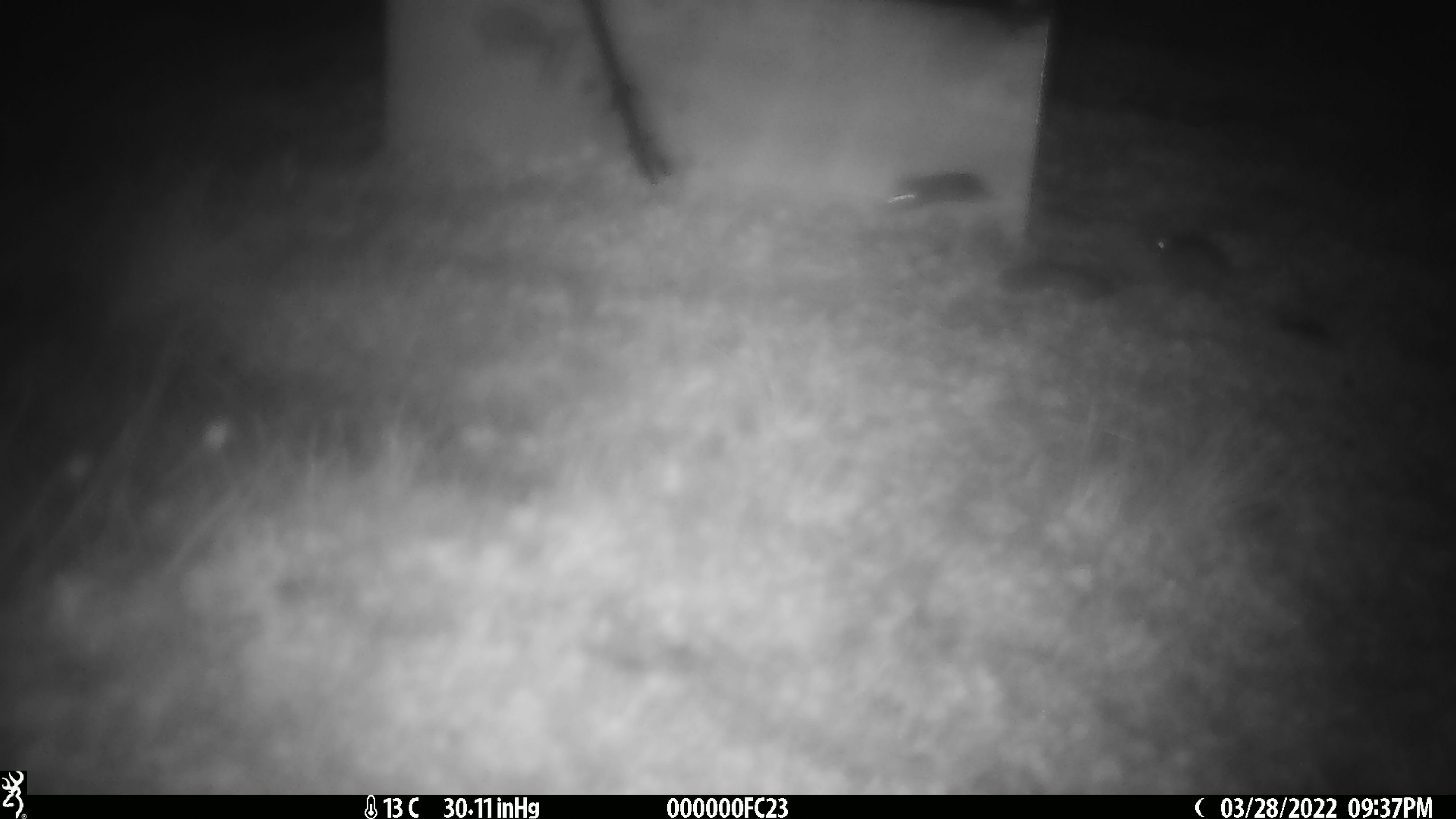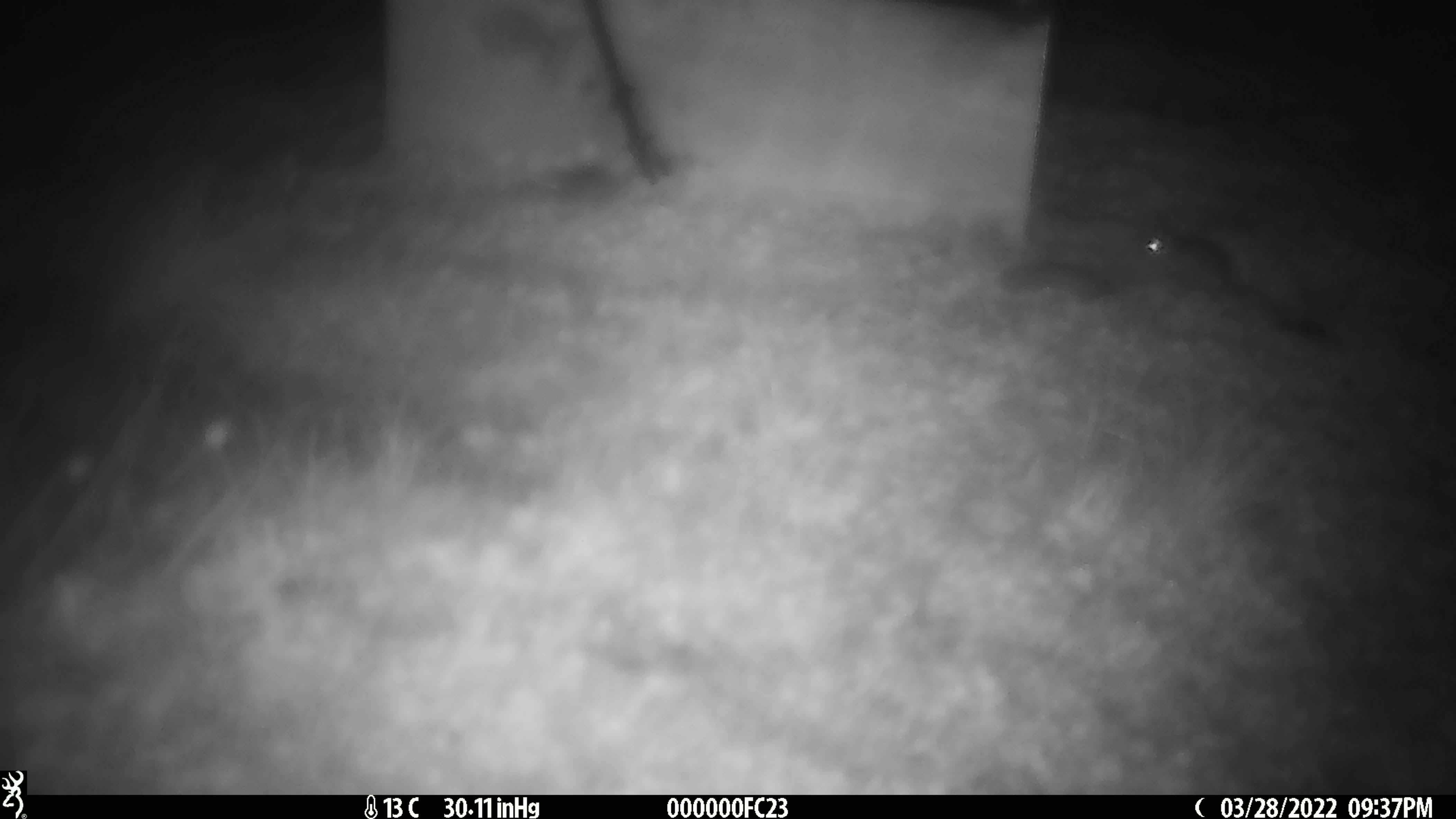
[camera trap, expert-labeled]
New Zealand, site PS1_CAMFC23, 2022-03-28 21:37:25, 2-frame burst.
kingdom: Animalia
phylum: Chordata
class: Mammalia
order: Rodentia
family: Muridae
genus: Mus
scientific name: Mus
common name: mouse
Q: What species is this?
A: Mouse (Mus).